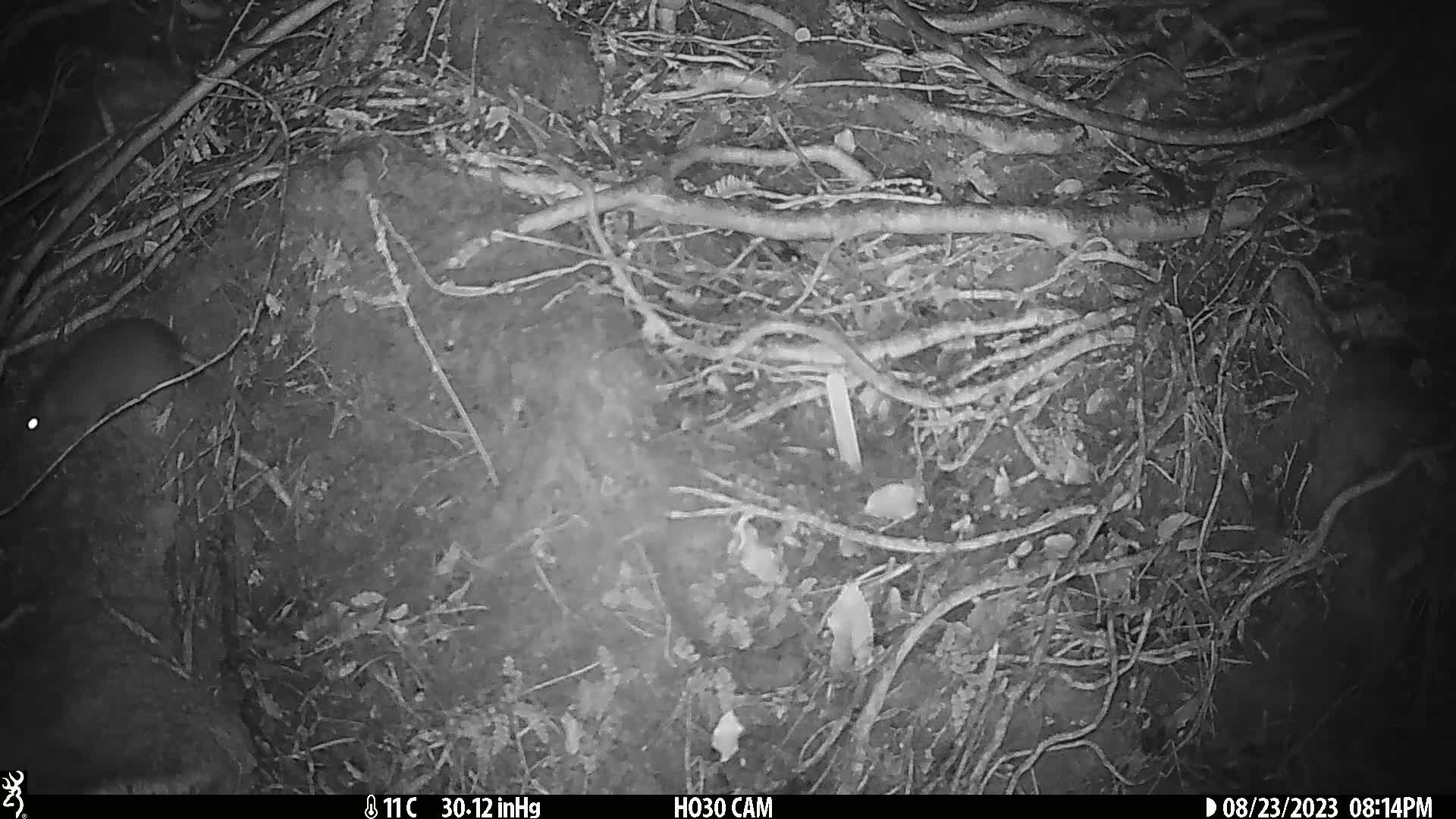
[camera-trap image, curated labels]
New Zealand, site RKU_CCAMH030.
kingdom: Animalia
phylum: Chordata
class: Mammalia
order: Rodentia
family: Muridae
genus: Rattus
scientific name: Rattus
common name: rat